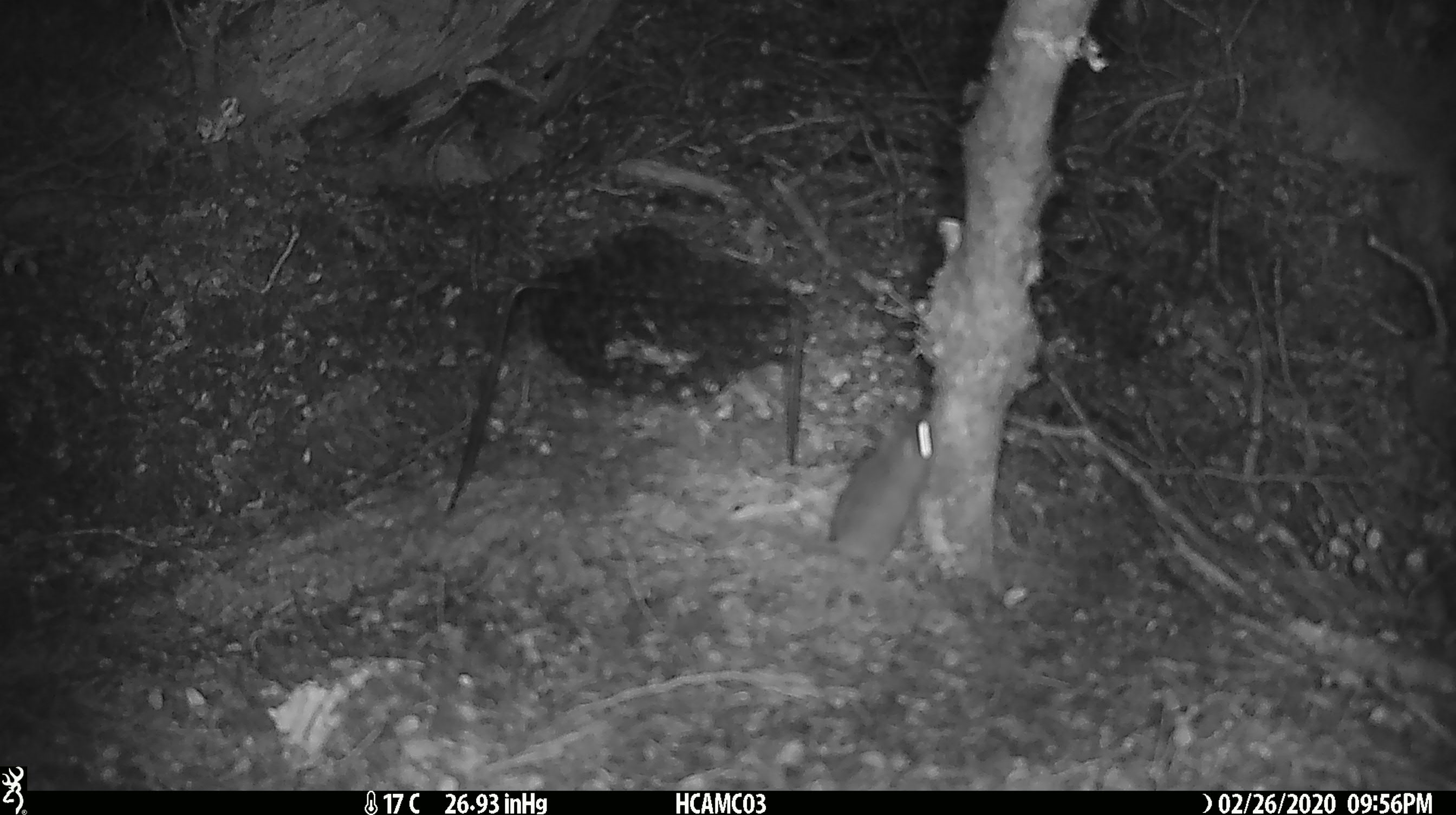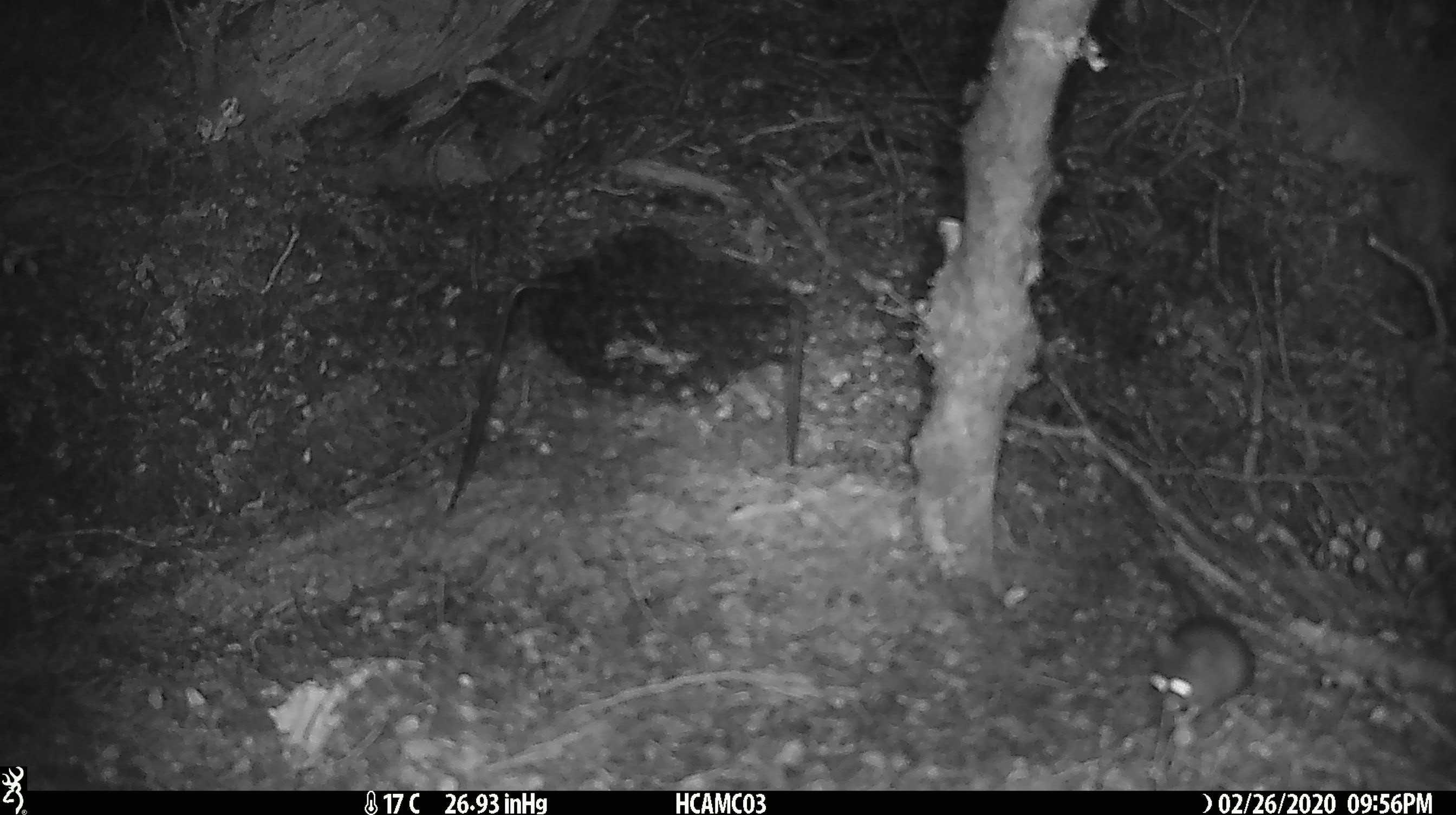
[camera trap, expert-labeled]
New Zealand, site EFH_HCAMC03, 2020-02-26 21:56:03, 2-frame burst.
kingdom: Animalia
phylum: Chordata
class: Mammalia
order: Rodentia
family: Muridae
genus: Mus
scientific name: Mus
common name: mouse